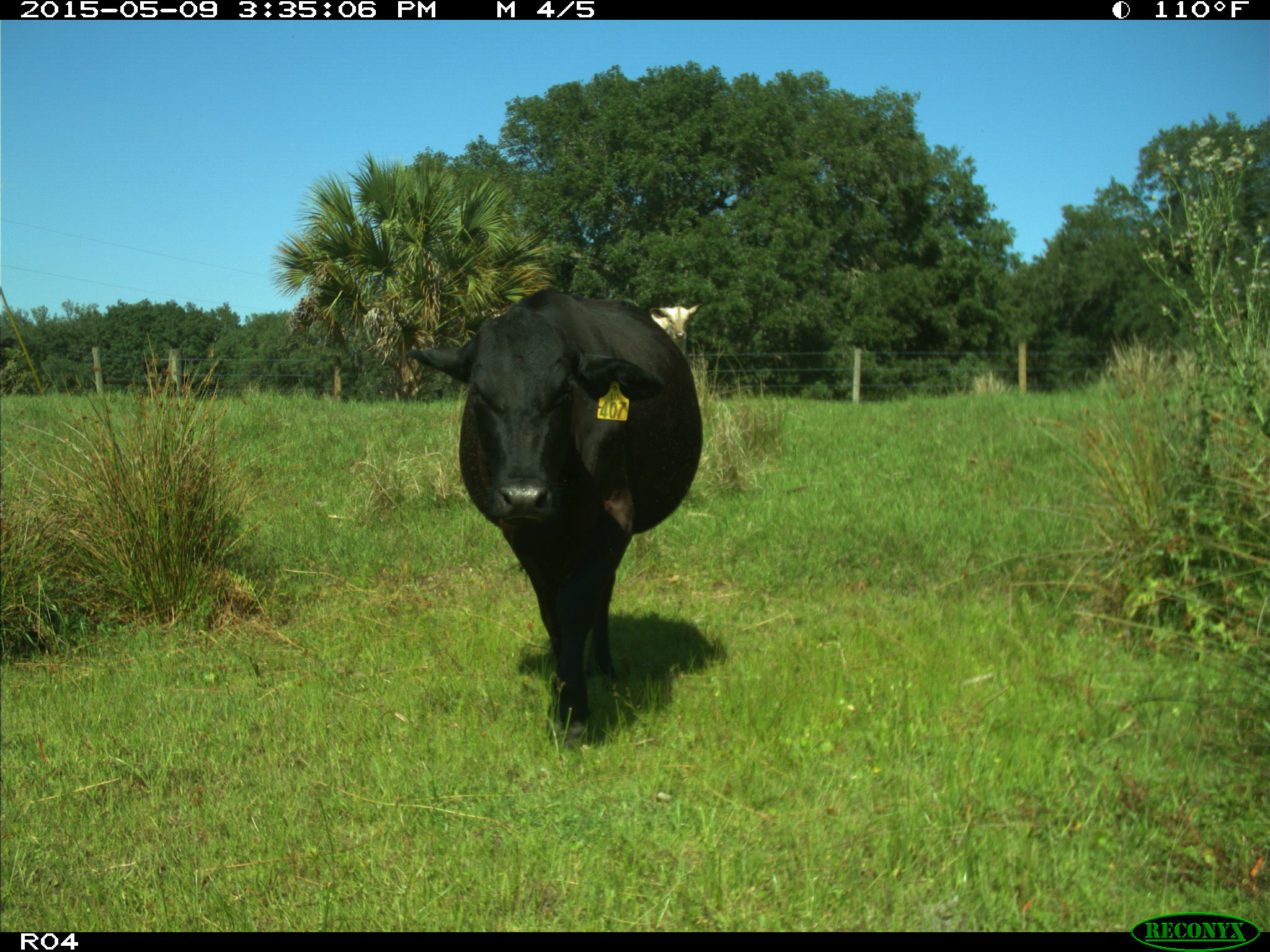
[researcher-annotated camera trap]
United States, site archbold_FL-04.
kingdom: Animalia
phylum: Chordata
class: Mammalia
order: Artiodactyla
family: Bovidae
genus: Bos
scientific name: Bos taurus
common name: domestic cow